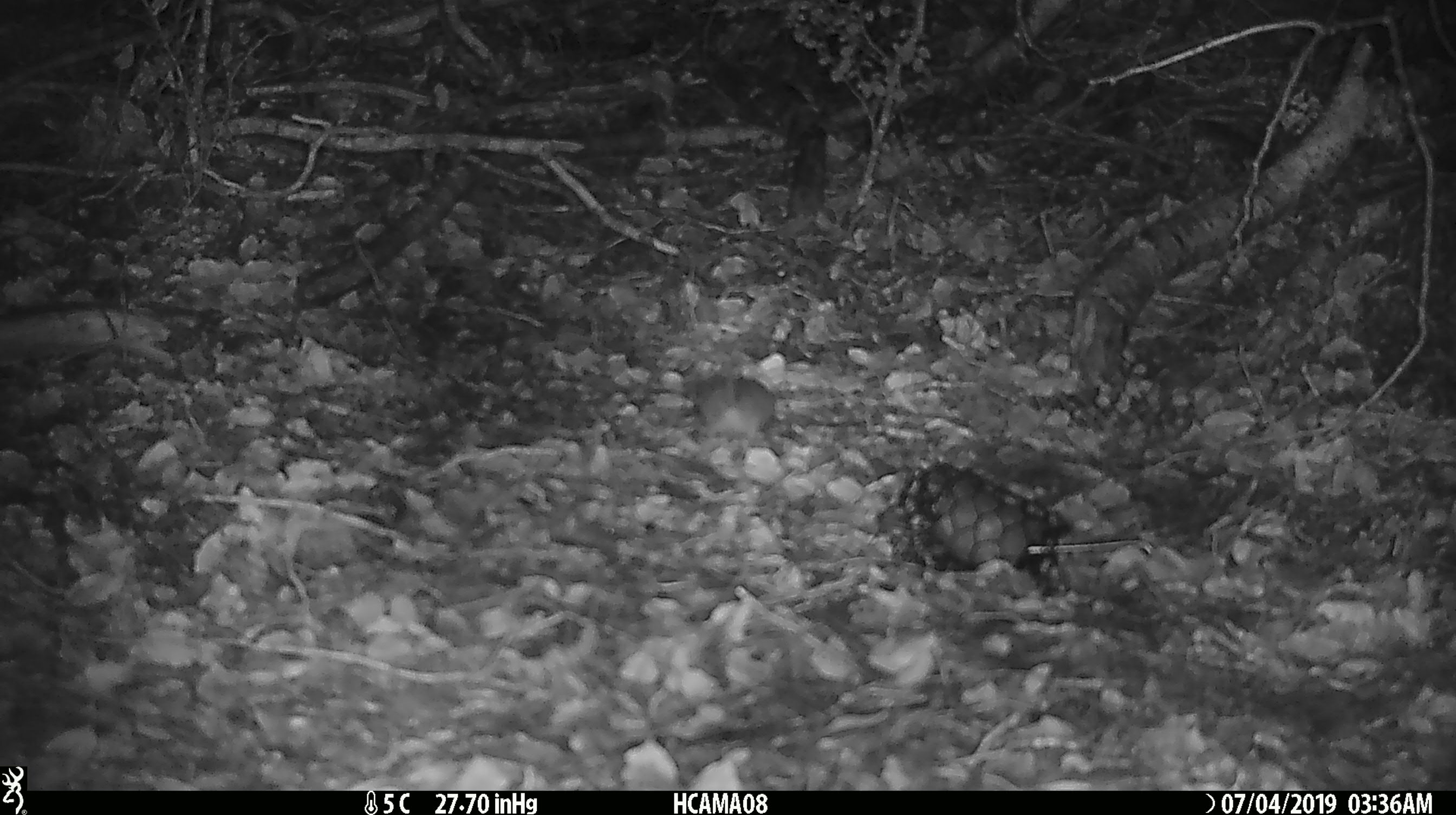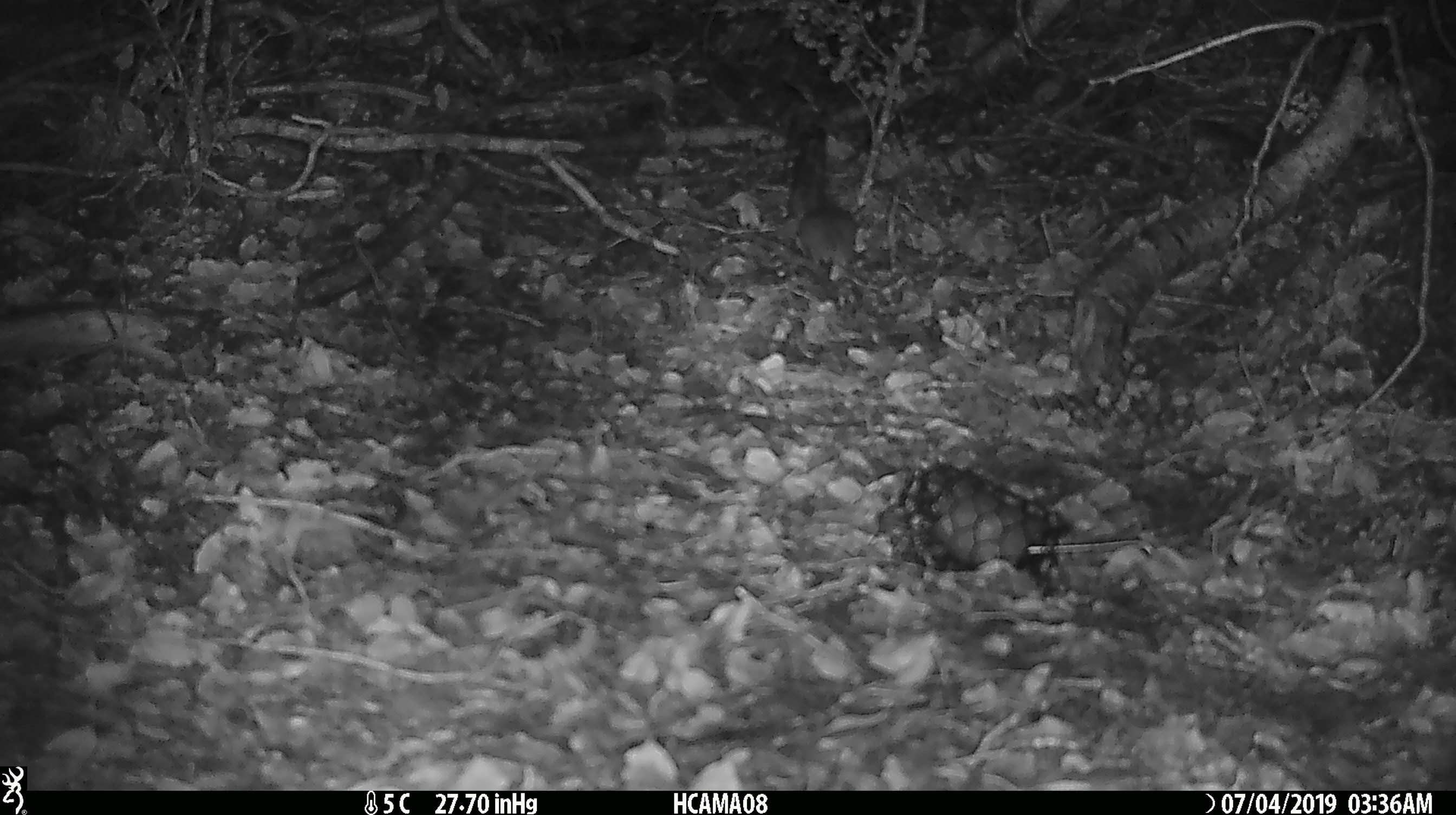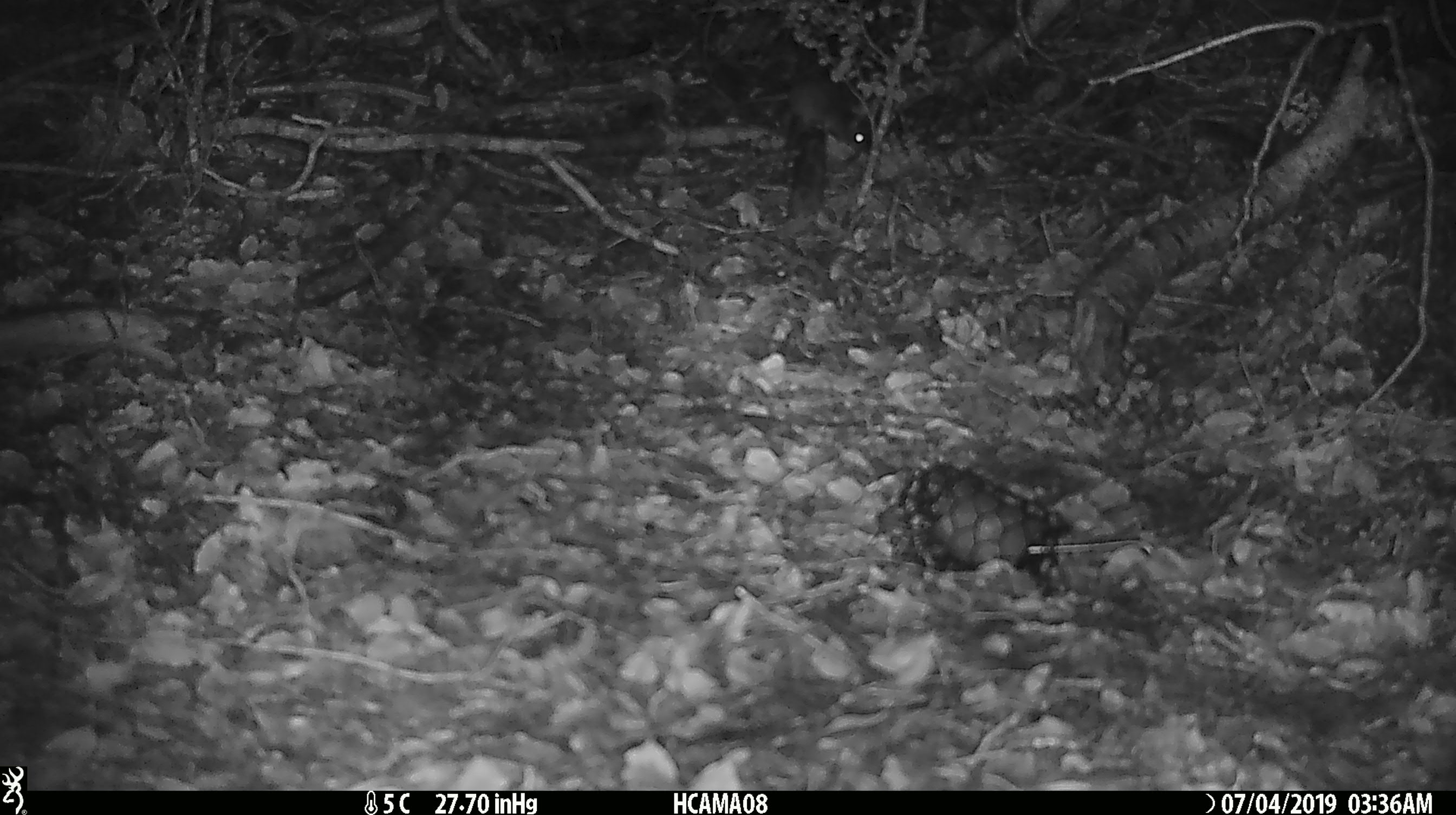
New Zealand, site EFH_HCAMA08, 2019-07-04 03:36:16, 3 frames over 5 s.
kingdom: Animalia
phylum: Chordata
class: Mammalia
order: Rodentia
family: Muridae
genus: Mus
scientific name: Mus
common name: mouse